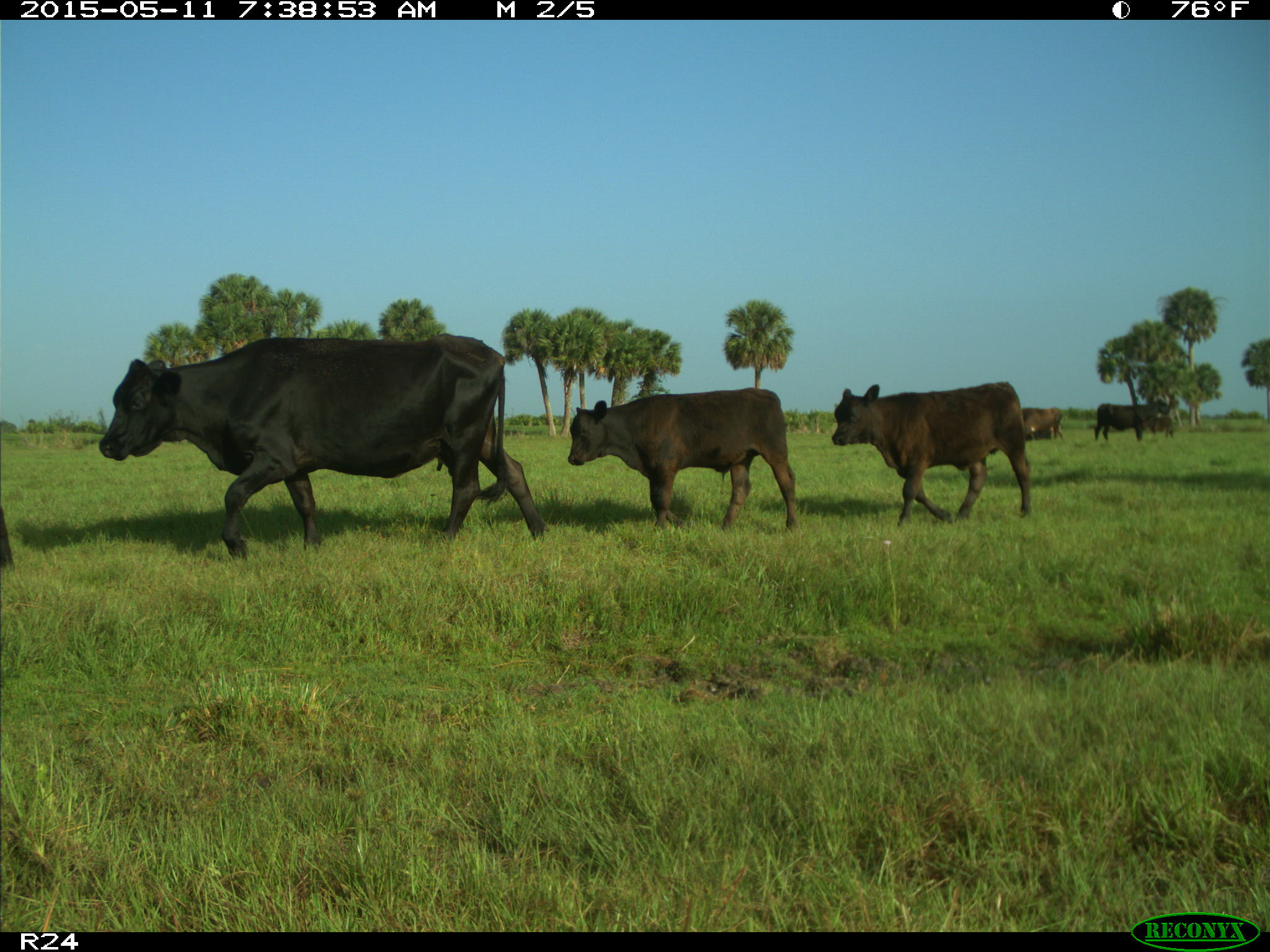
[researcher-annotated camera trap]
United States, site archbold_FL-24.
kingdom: Animalia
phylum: Chordata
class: Mammalia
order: Artiodactyla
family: Bovidae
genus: Bos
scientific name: Bos taurus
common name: domestic cow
Bos taurus (domestic cow).